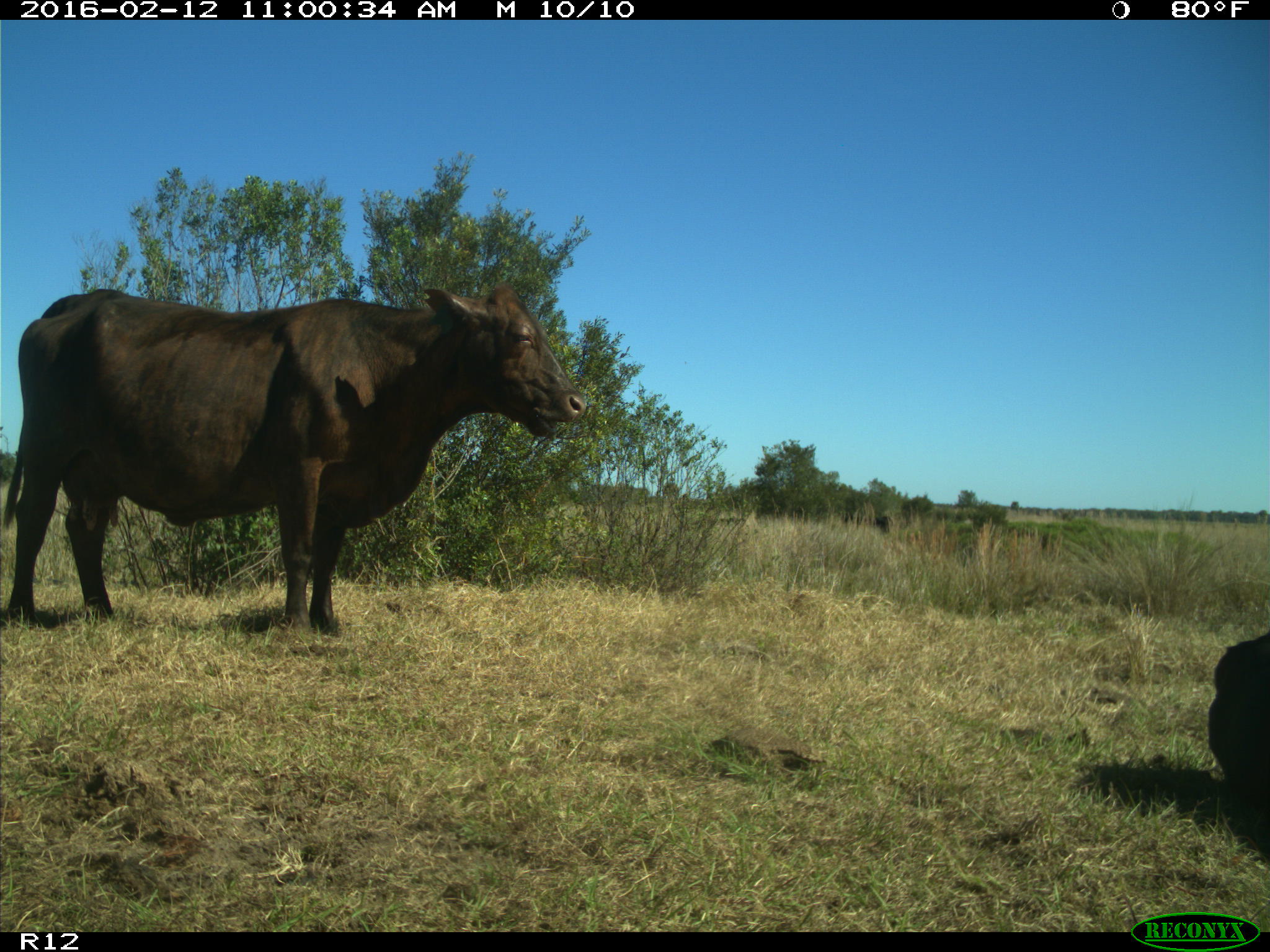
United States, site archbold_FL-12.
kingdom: Animalia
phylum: Chordata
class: Mammalia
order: Artiodactyla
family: Bovidae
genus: Bos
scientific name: Bos taurus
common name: domestic cow